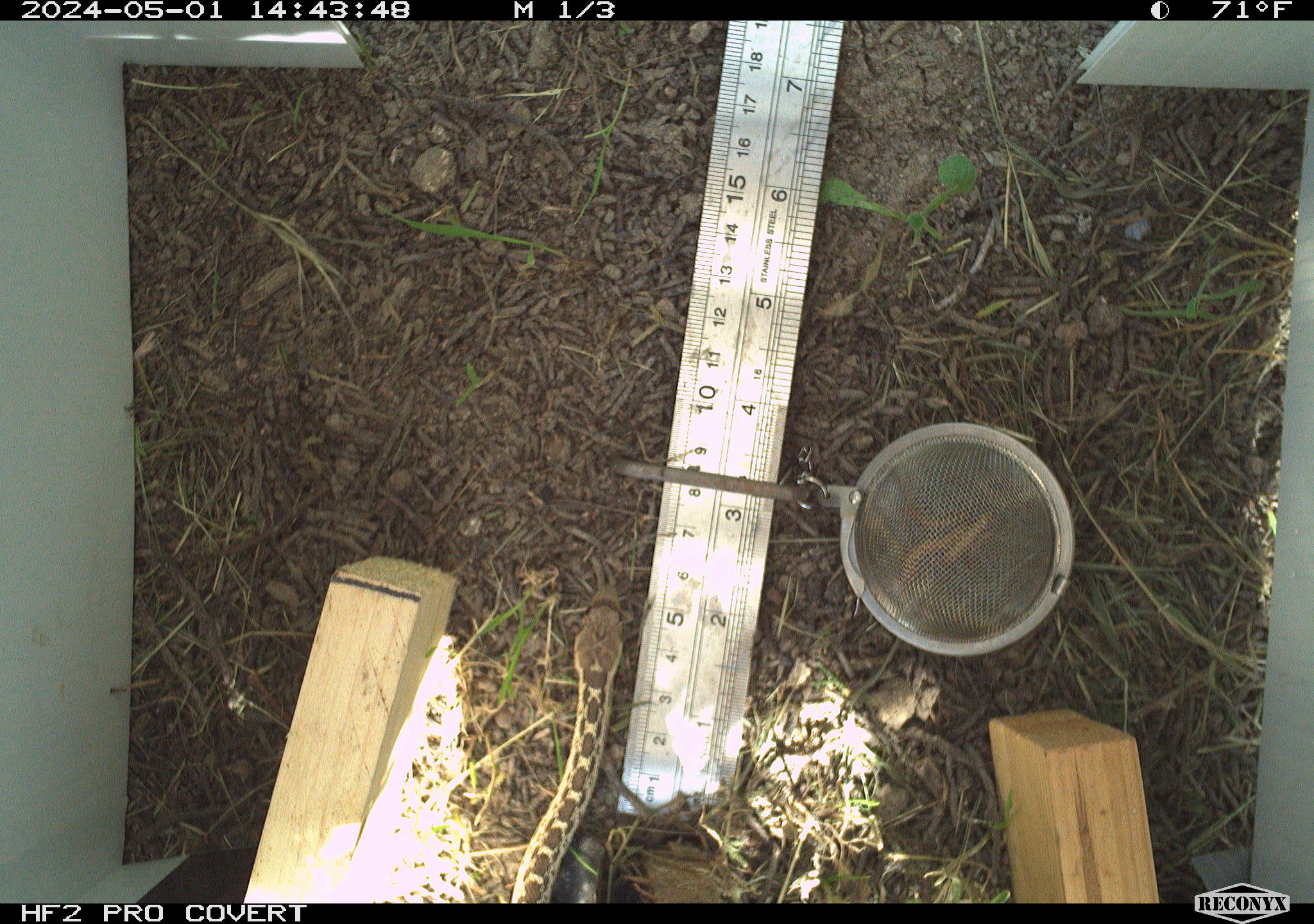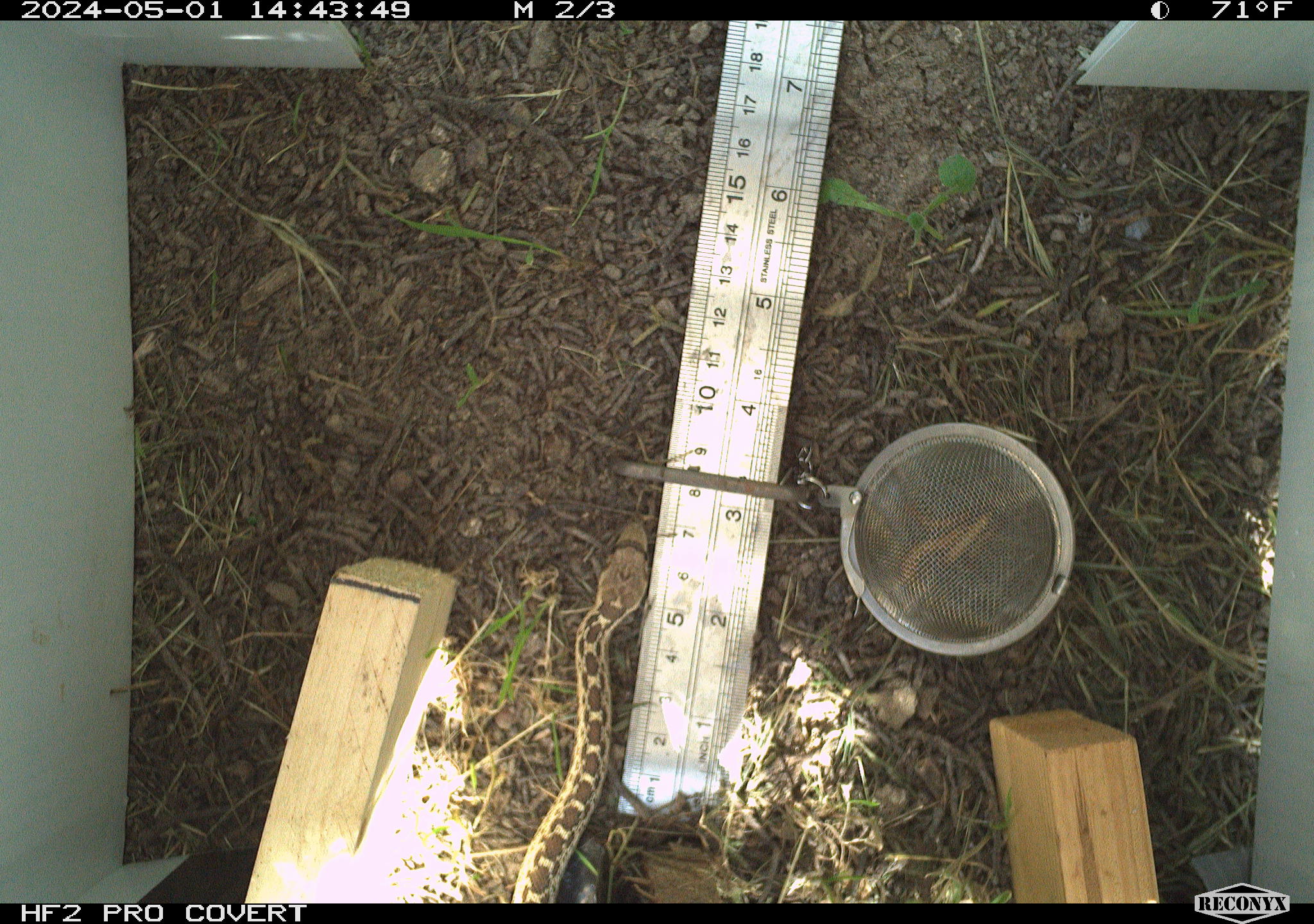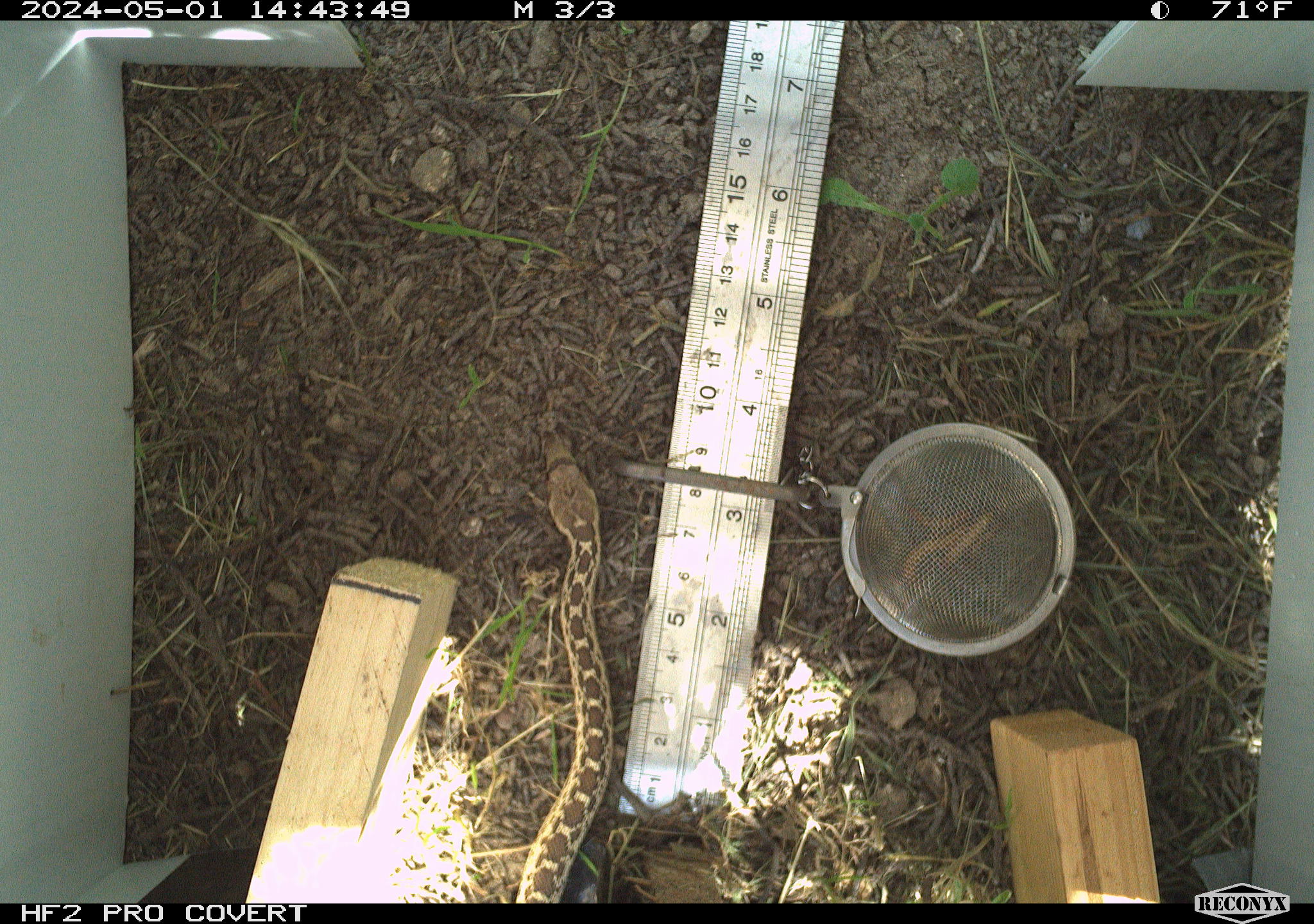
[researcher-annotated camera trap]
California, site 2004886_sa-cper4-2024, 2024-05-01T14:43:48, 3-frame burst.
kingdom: Animalia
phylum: Chordata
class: Reptilia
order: Squamata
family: Colubridae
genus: Pituophis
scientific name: Pituophis catenifer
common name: gophersnake